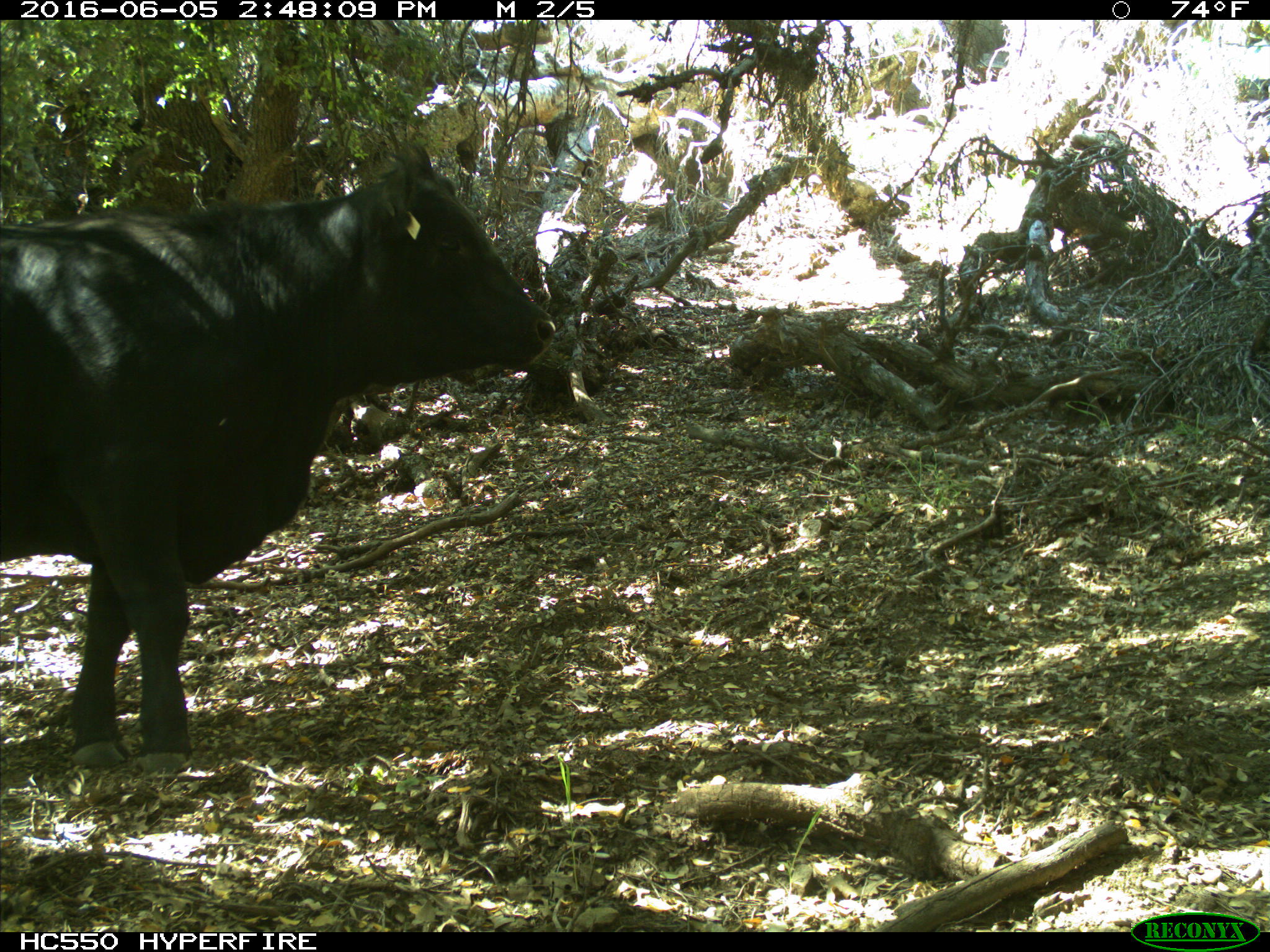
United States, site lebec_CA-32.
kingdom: Animalia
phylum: Chordata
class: Mammalia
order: Artiodactyla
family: Bovidae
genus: Bos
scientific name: Bos taurus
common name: domestic cow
Bos taurus (domestic cow).